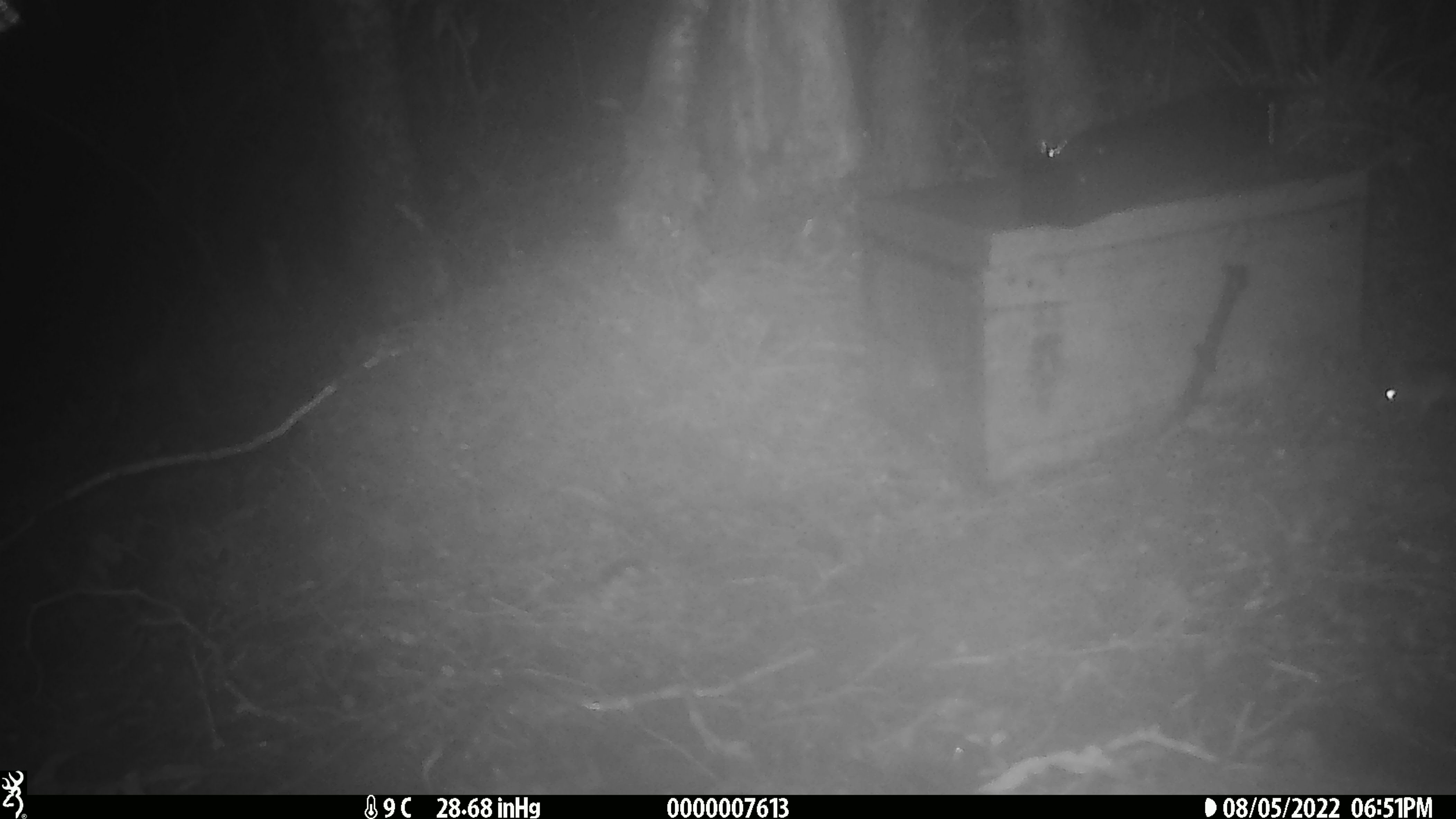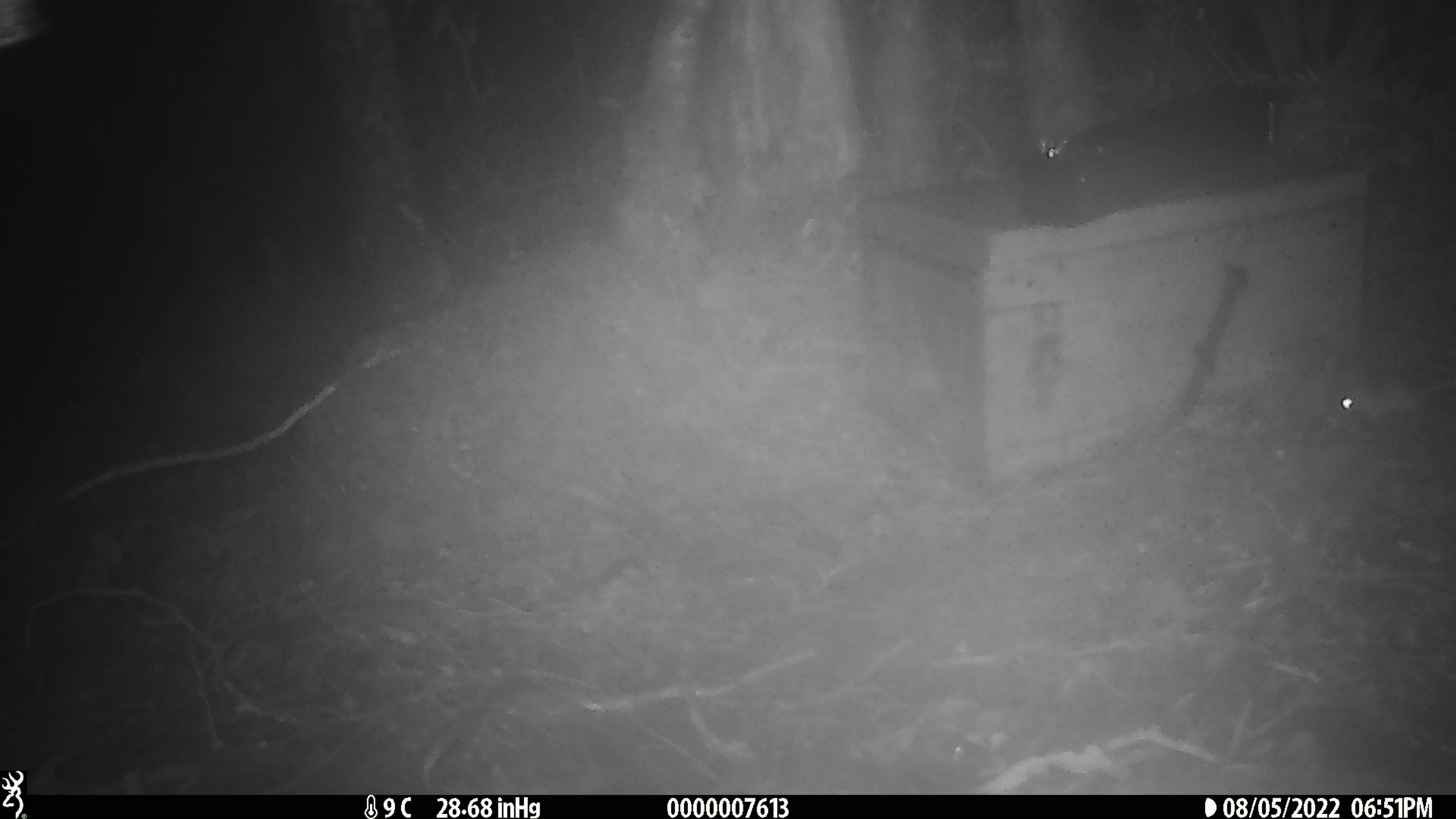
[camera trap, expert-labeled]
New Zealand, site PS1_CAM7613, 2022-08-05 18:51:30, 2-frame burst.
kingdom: Animalia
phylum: Chordata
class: Mammalia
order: Rodentia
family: Muridae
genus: Mus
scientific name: Mus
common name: mouse